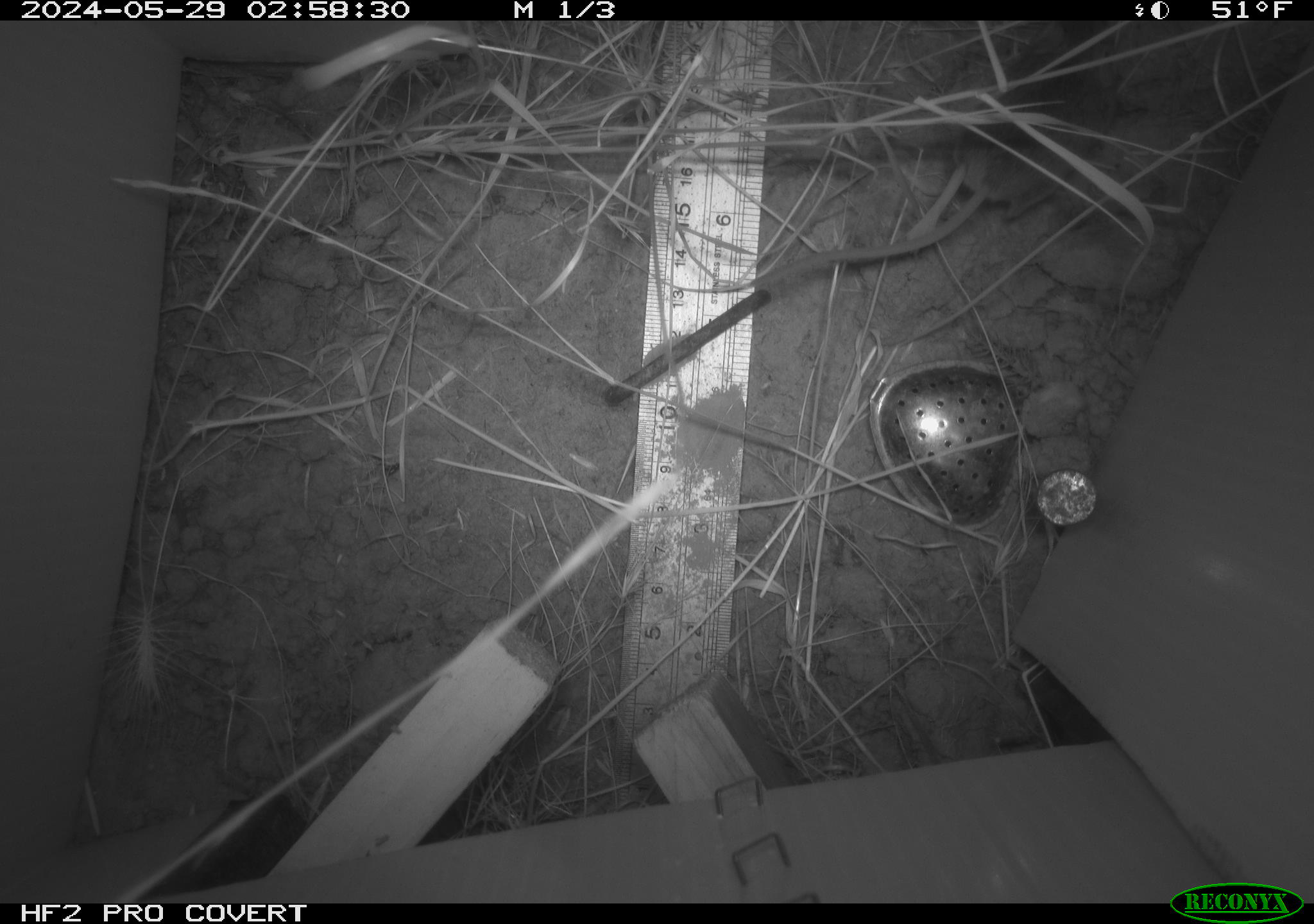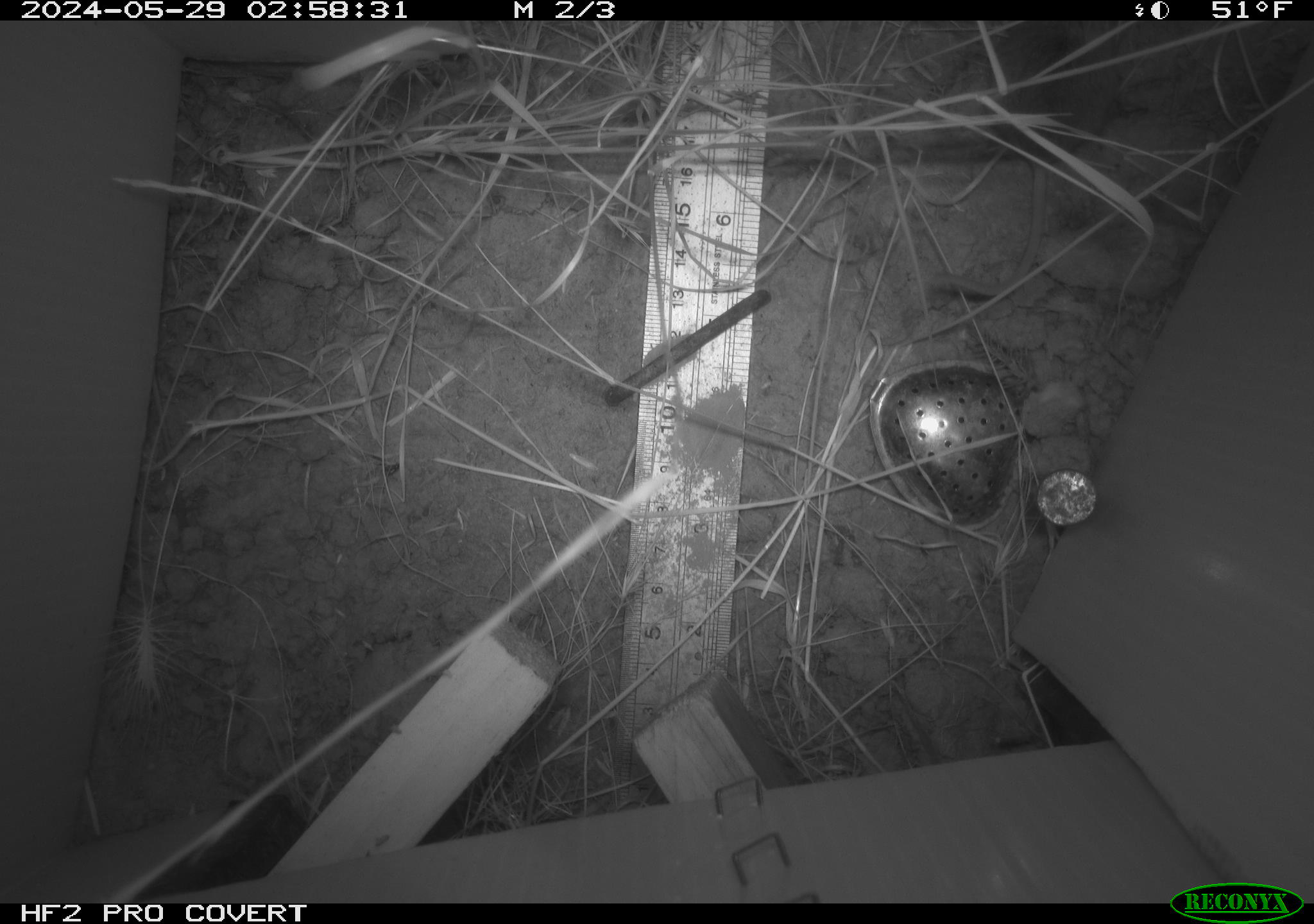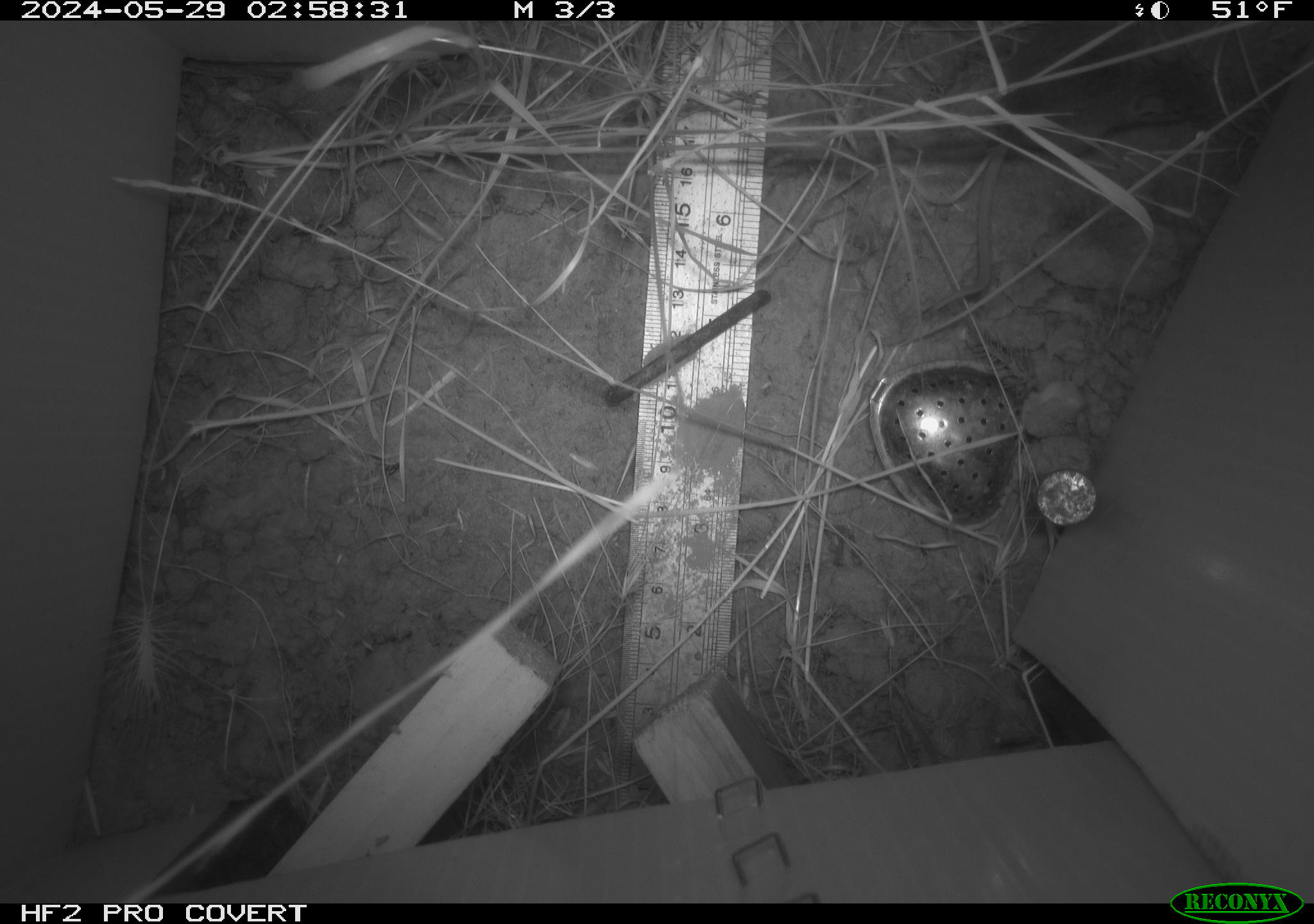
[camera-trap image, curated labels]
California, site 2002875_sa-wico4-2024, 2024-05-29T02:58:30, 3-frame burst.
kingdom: Animalia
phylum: Chordata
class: Mammalia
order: Rodentia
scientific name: Rodentia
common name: rodent